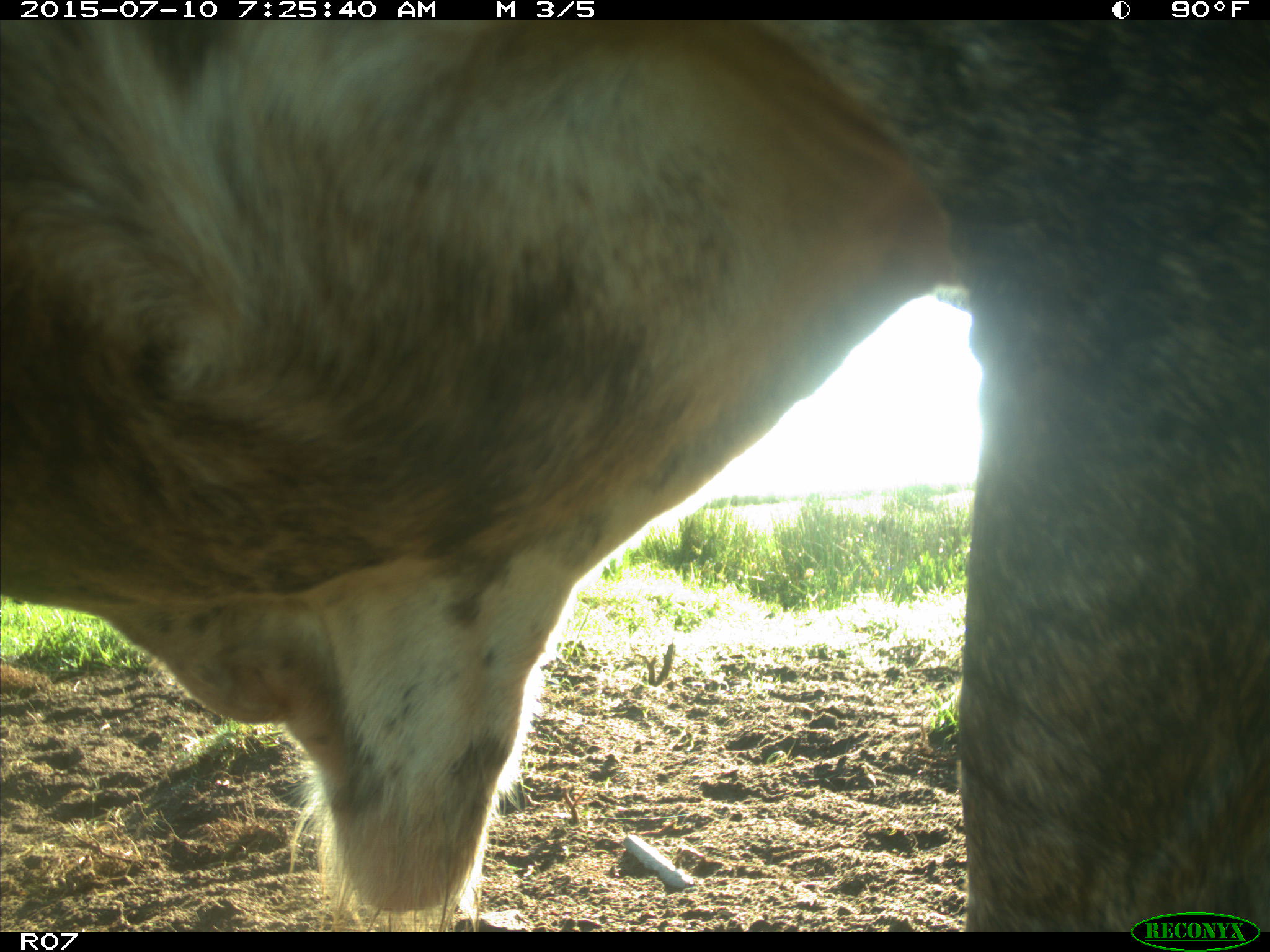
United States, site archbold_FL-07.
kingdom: Animalia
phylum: Chordata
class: Mammalia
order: Artiodactyla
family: Bovidae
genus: Bos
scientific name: Bos taurus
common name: domestic cow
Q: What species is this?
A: Bos taurus (domestic cow).